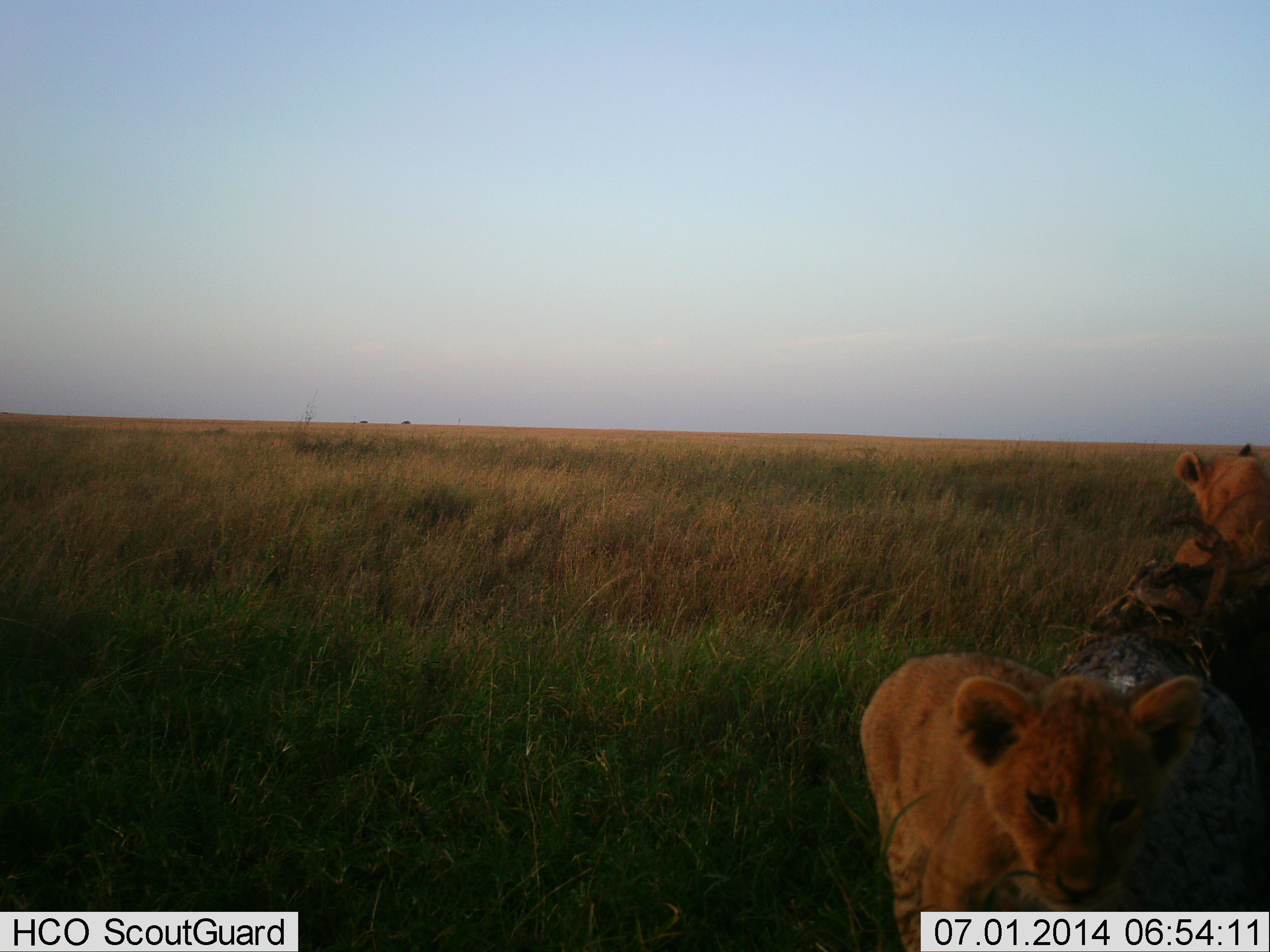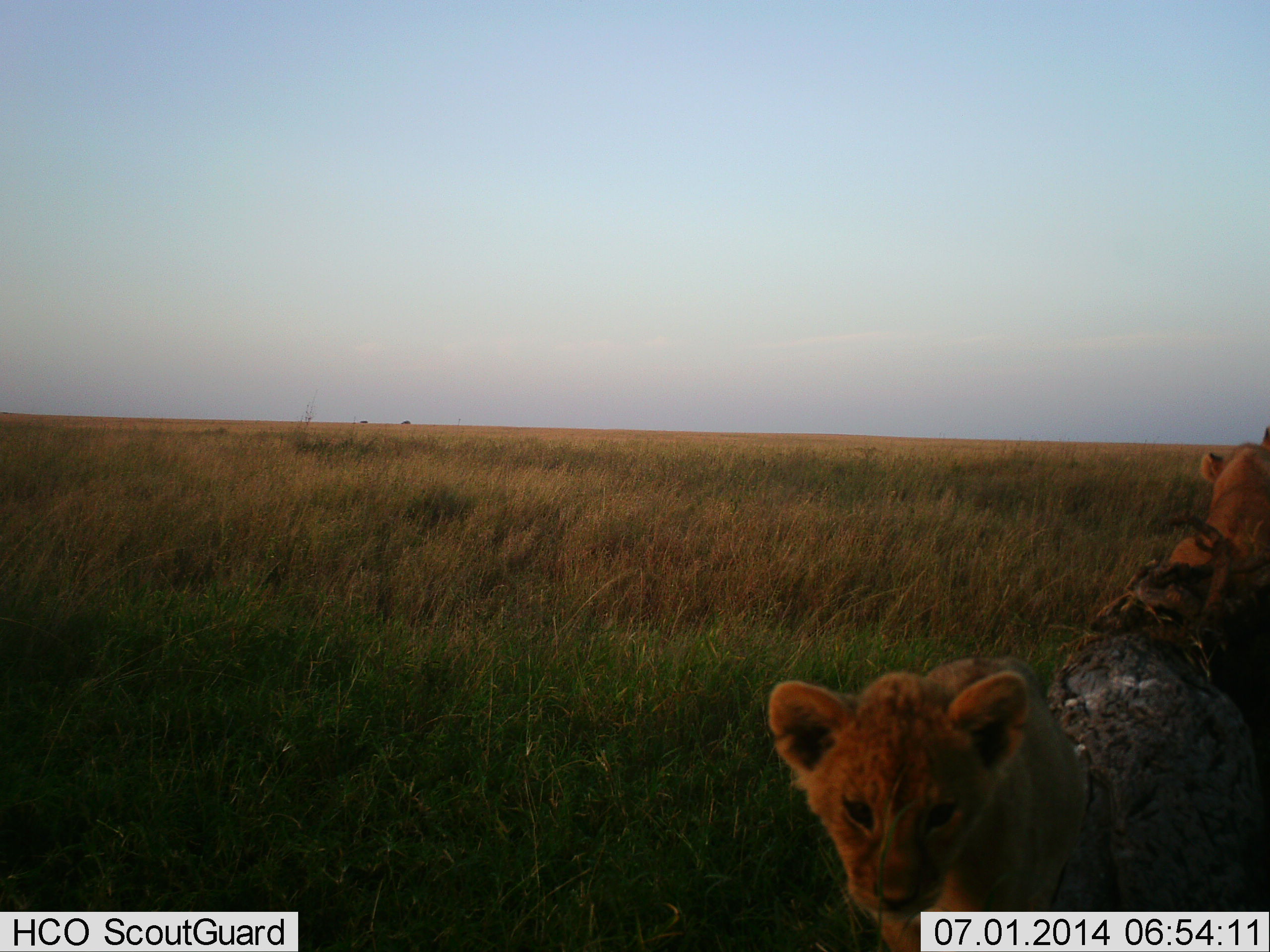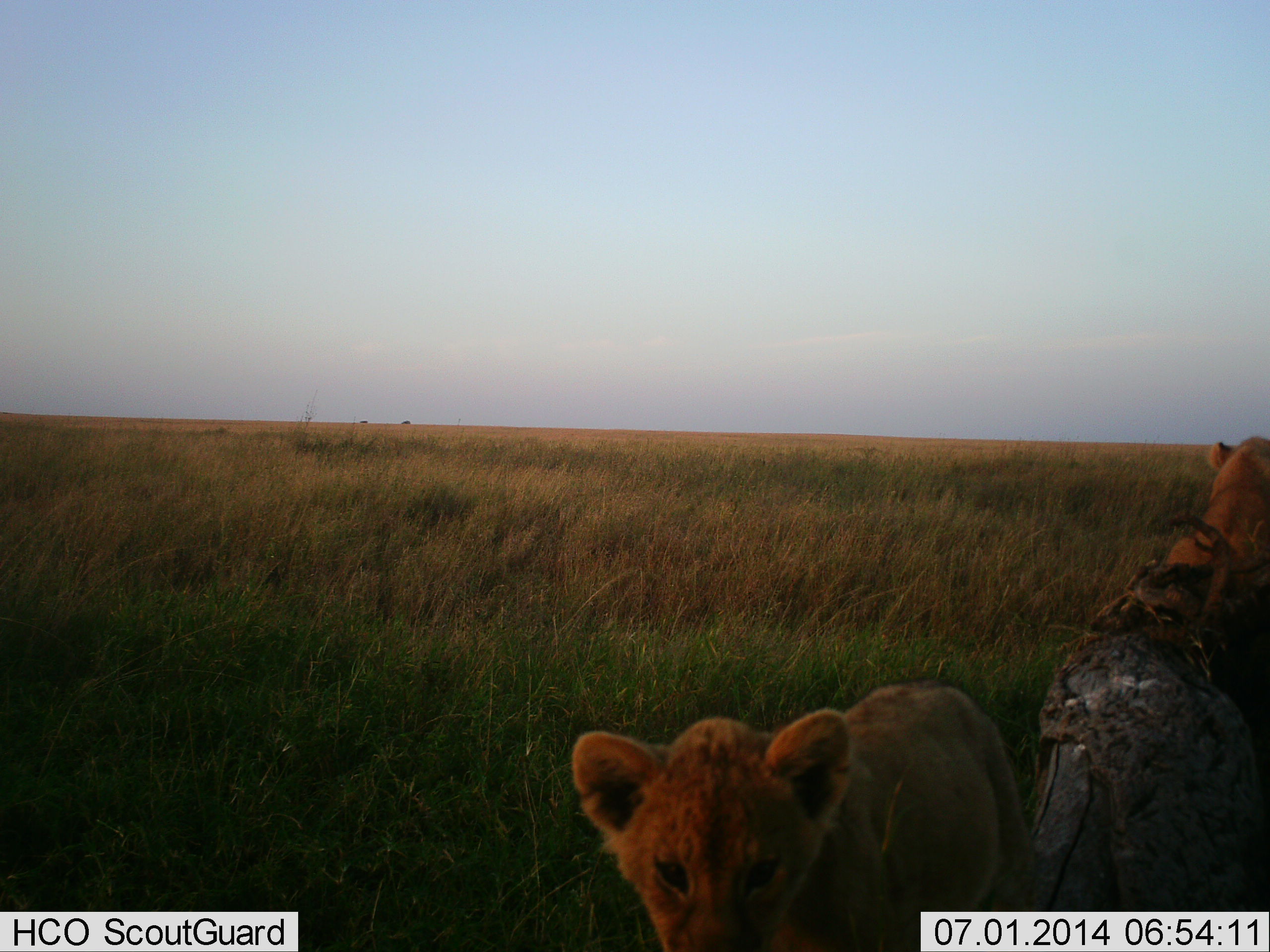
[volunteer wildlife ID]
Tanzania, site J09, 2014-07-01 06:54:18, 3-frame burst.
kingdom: Animalia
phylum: Chordata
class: Mammalia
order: Carnivora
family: Felidae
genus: Panthera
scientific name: Panthera leo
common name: lion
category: lionfemale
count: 2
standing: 40%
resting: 50%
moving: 20%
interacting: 10%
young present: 60%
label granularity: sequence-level